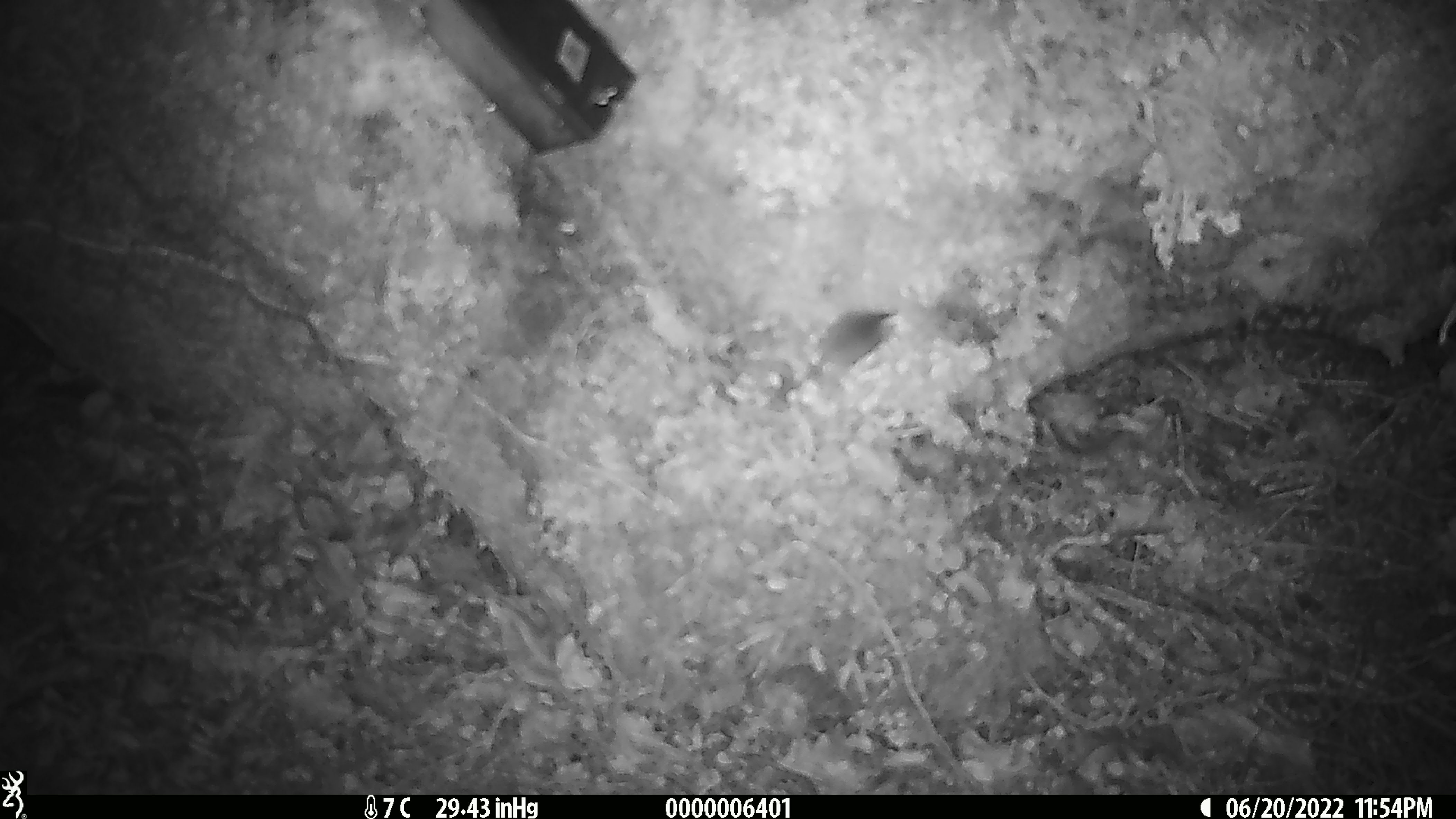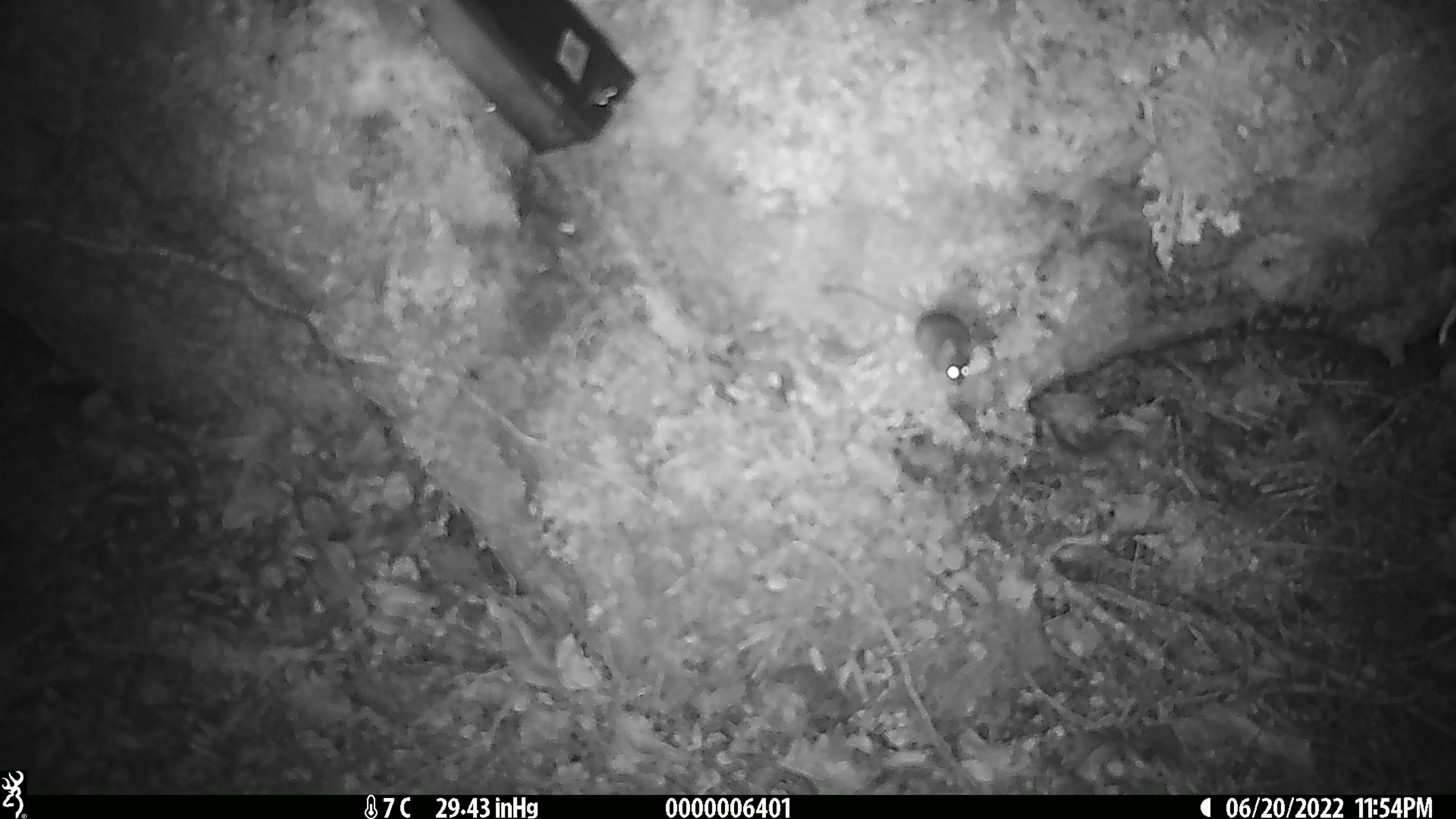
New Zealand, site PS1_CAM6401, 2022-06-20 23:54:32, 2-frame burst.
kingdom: Animalia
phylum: Chordata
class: Mammalia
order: Rodentia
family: Muridae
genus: Mus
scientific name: Mus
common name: mouse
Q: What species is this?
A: Mouse (Mus).